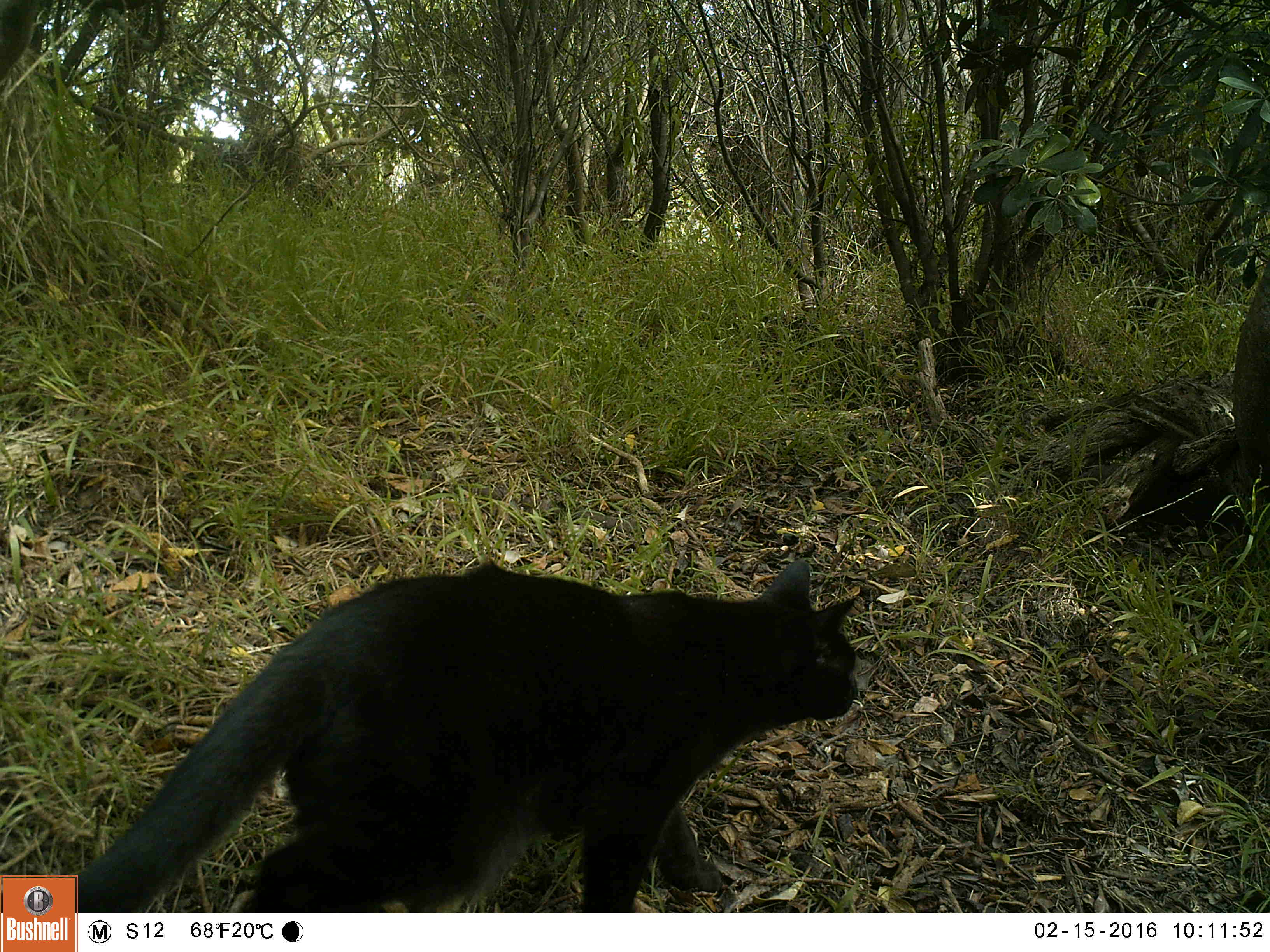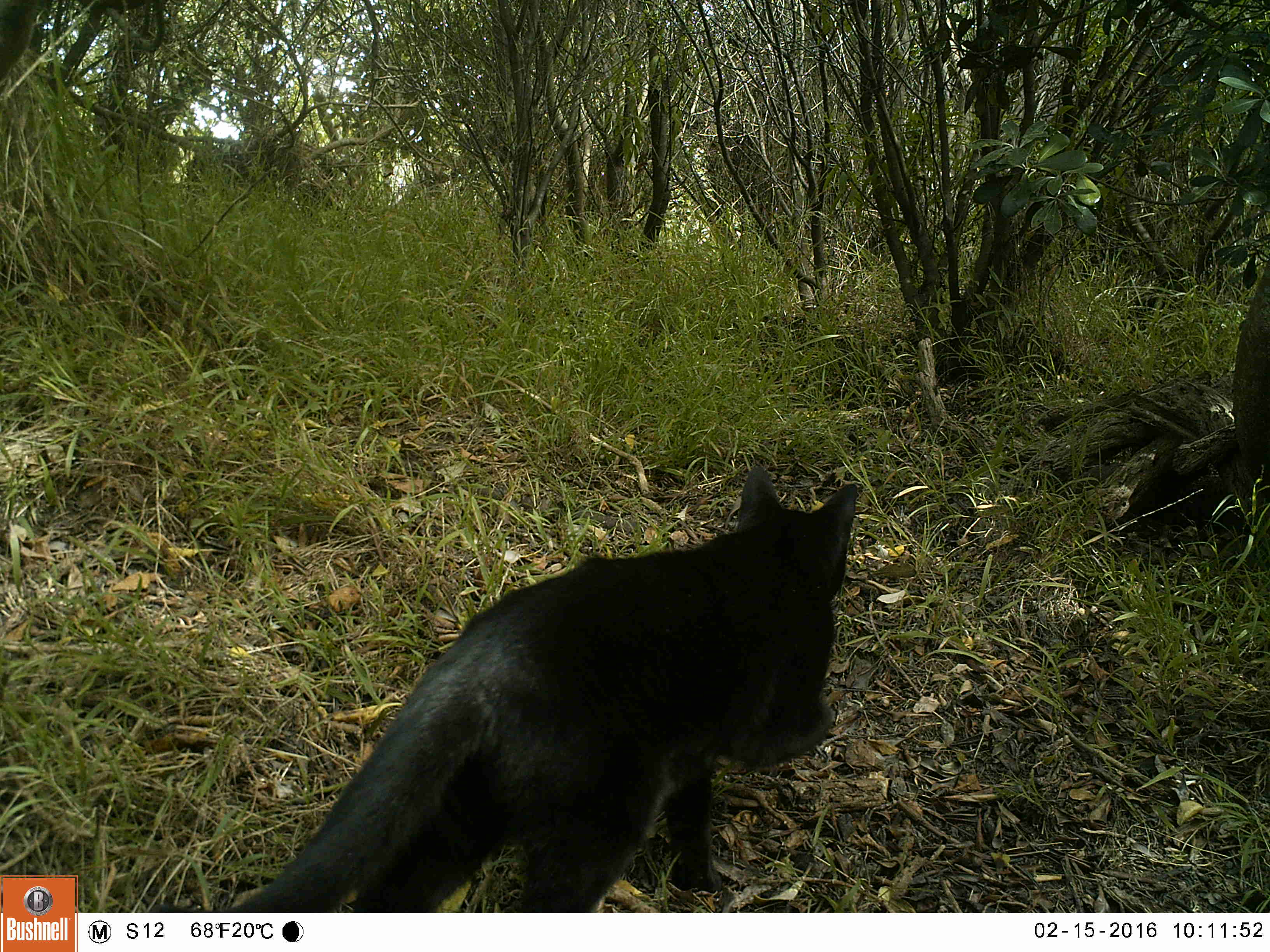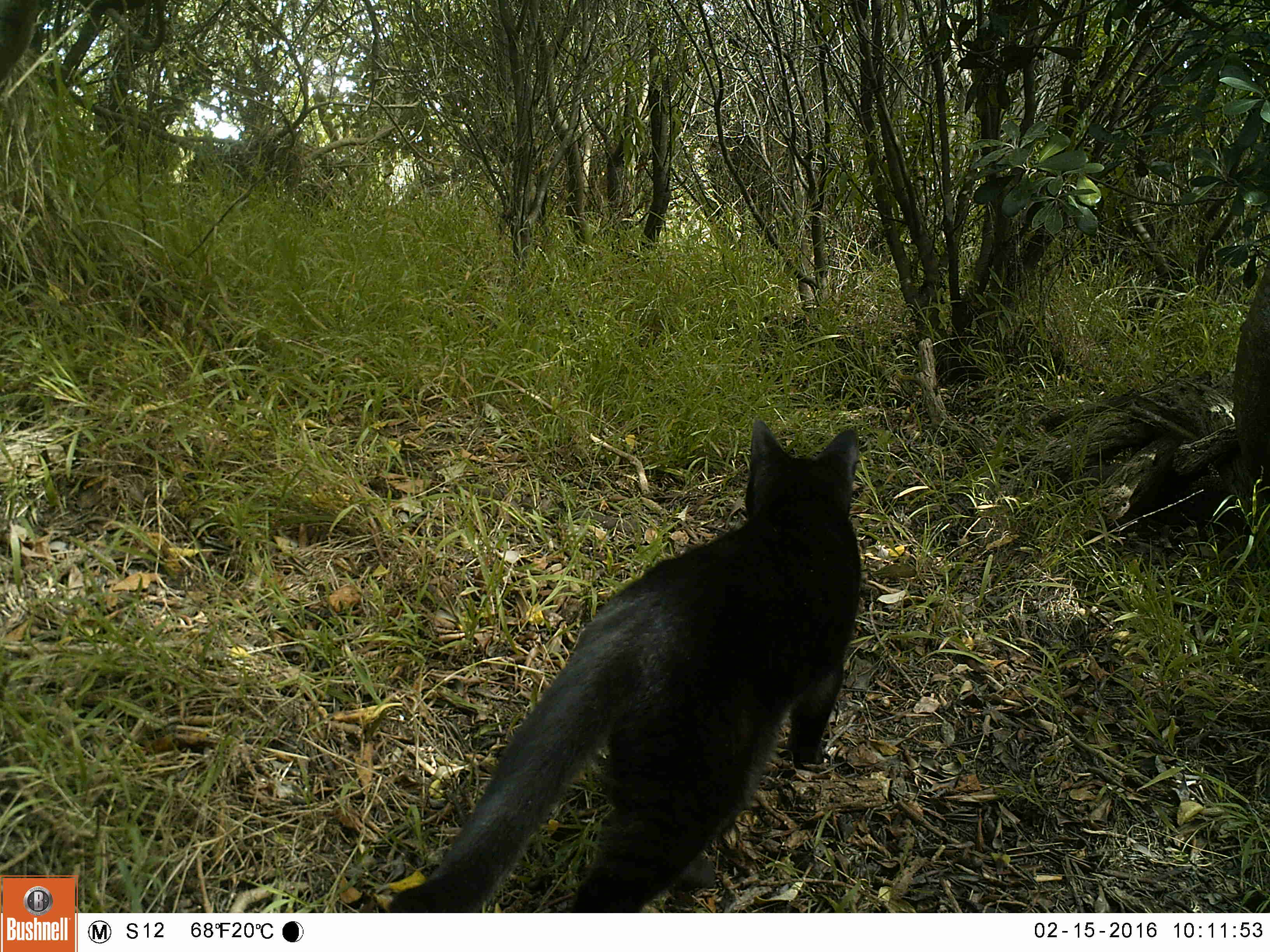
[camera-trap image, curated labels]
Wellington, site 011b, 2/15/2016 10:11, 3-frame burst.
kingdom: Animalia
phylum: Chordata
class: Mammalia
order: Carnivora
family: Felidae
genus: Felis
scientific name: Felis catus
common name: cat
Cat (Felis catus).